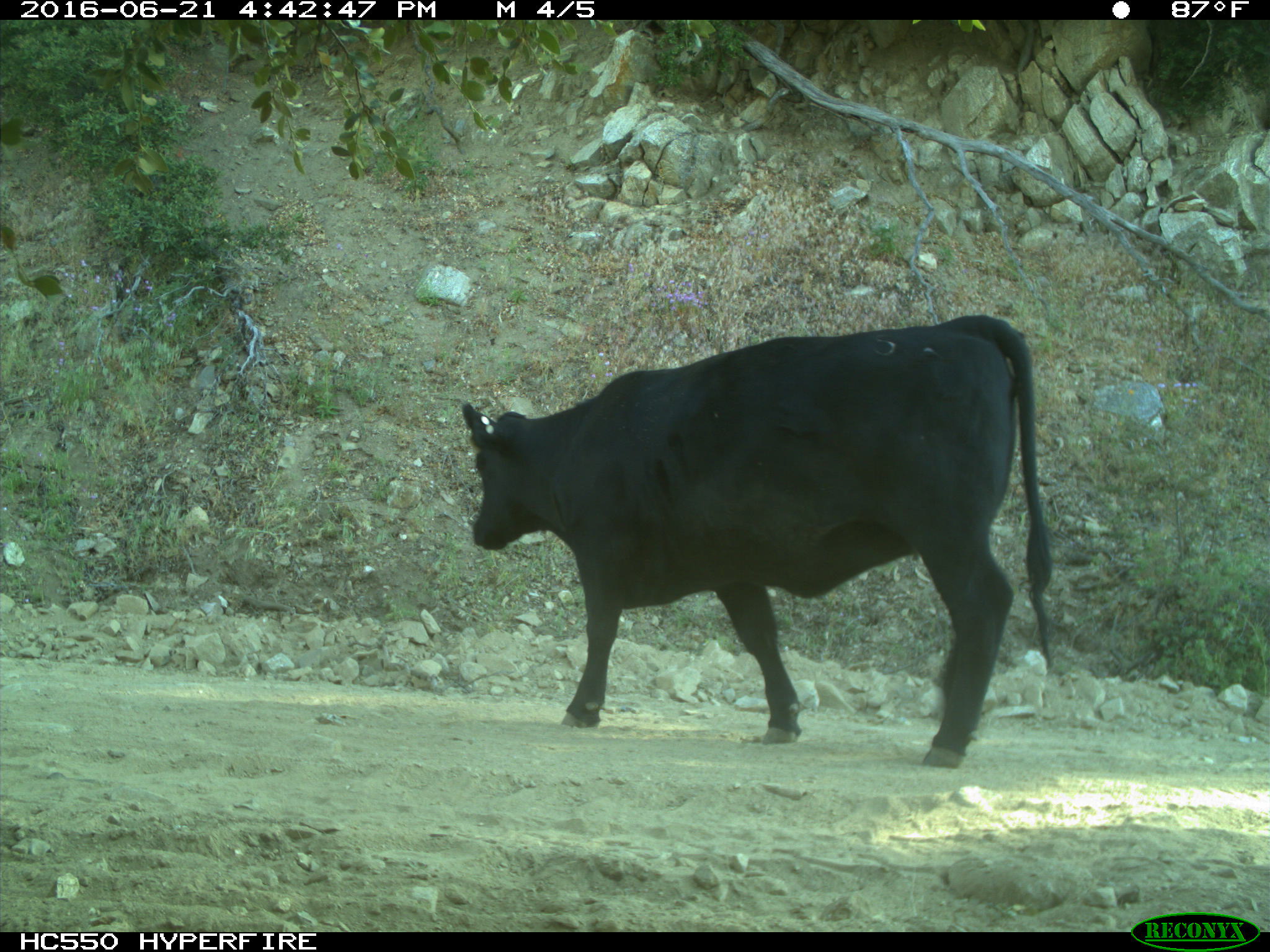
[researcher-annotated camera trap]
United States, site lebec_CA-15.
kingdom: Animalia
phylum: Chordata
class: Mammalia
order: Artiodactyla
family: Bovidae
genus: Bos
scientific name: Bos taurus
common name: domestic cow